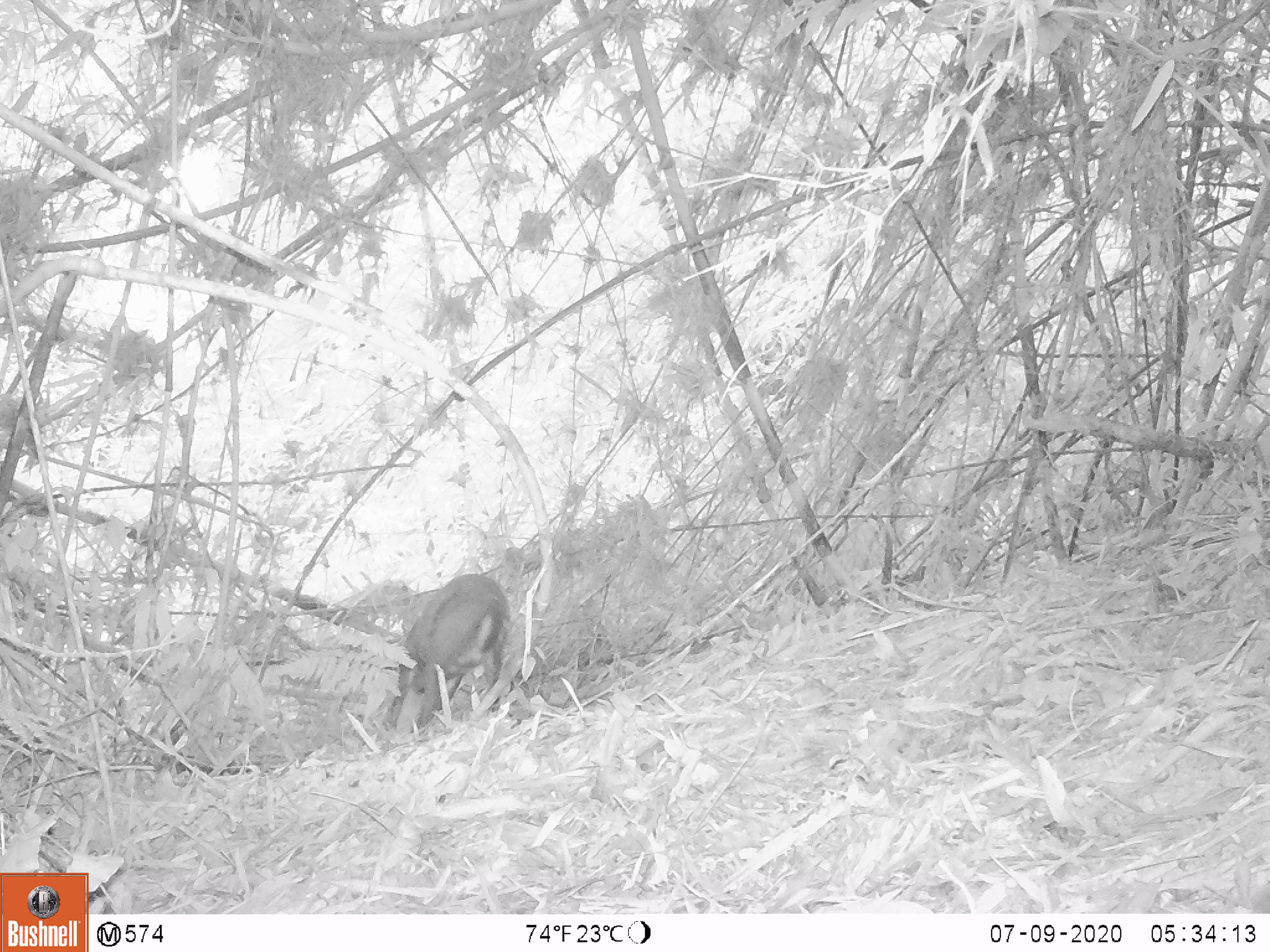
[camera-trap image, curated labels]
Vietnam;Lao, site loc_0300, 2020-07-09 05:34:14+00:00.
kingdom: Animalia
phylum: Chordata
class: Mammalia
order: Artiodactyla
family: Cervidae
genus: Muntiacus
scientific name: Muntiacus rooseveltorum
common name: roosevelt's muntjac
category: roosevelts muntjac group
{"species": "roosevelts muntjac group (roosevelt's muntjac) (Muntiacus rooseveltorum)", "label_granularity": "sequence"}